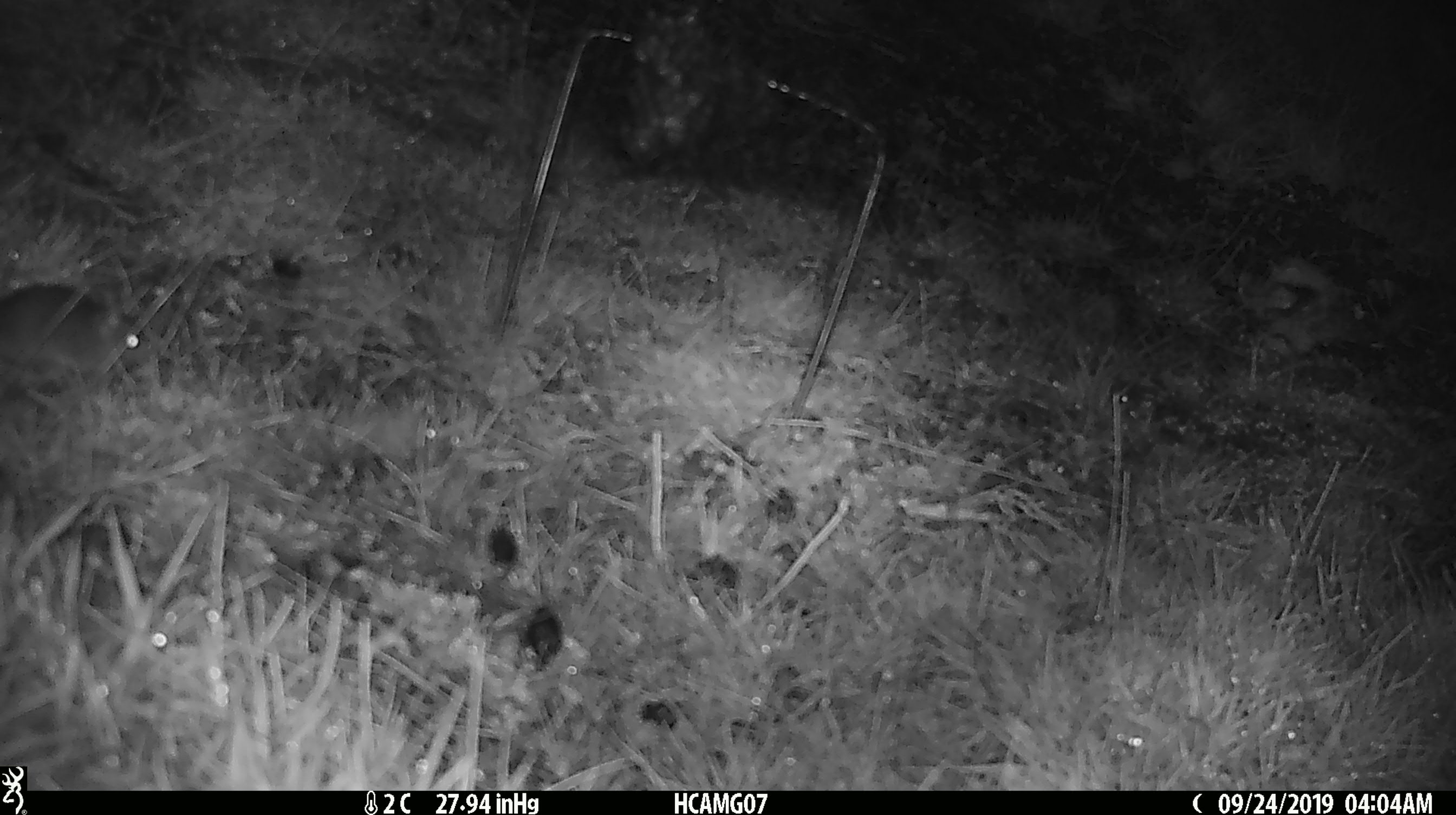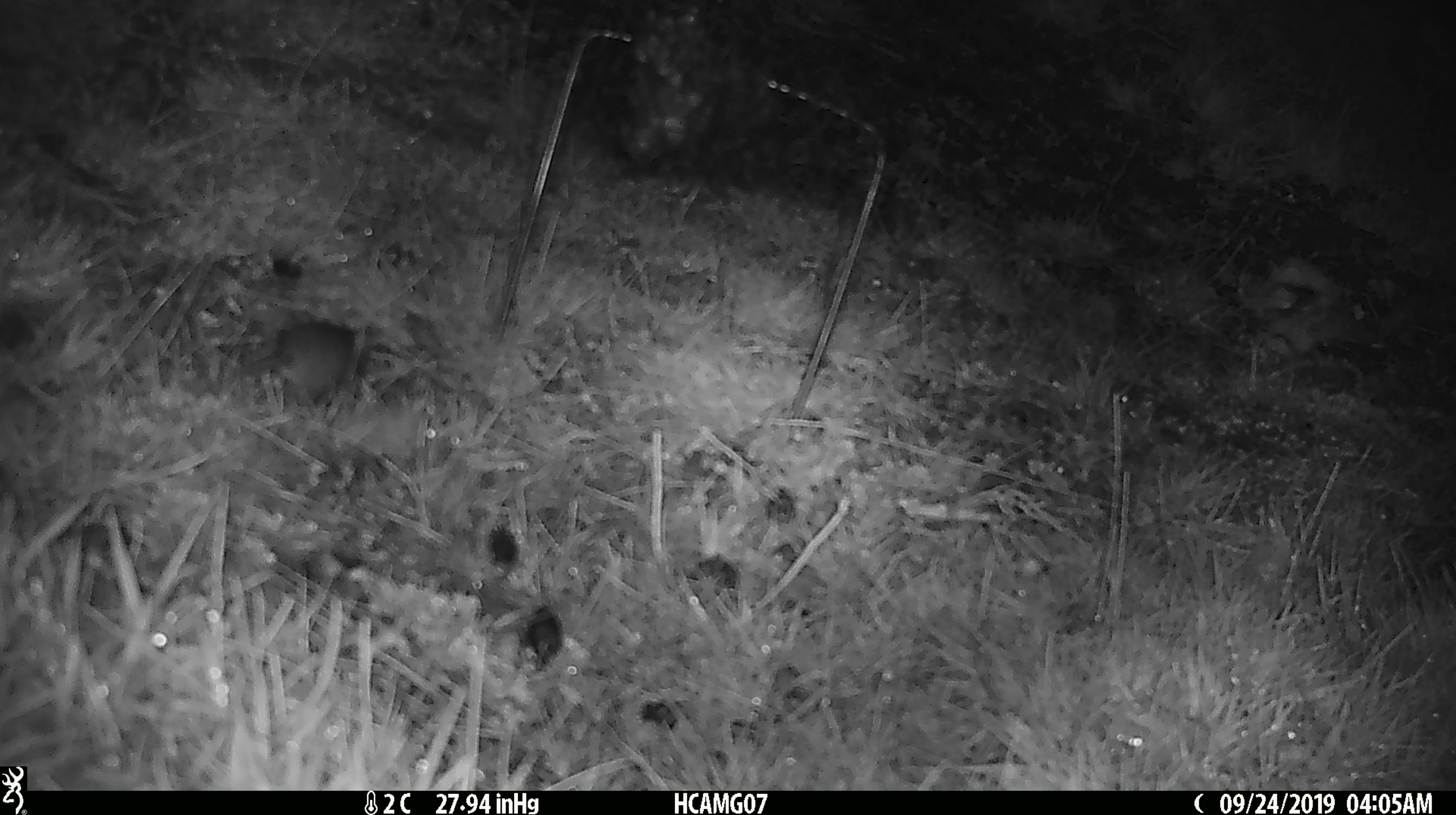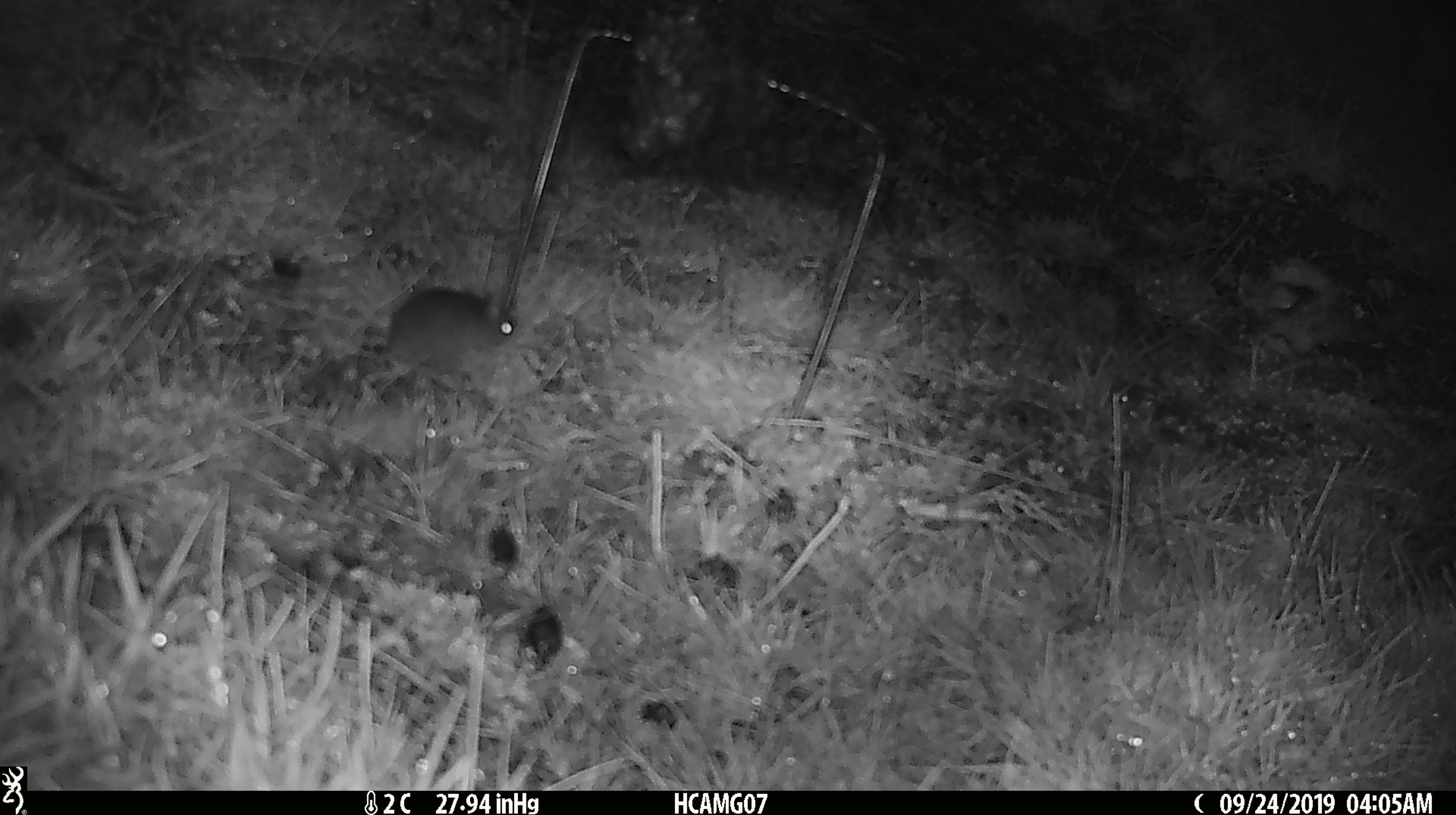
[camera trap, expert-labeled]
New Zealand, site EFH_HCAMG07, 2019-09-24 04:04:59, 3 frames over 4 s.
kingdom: Animalia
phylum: Chordata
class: Mammalia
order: Rodentia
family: Muridae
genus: Mus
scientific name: Mus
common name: mouse